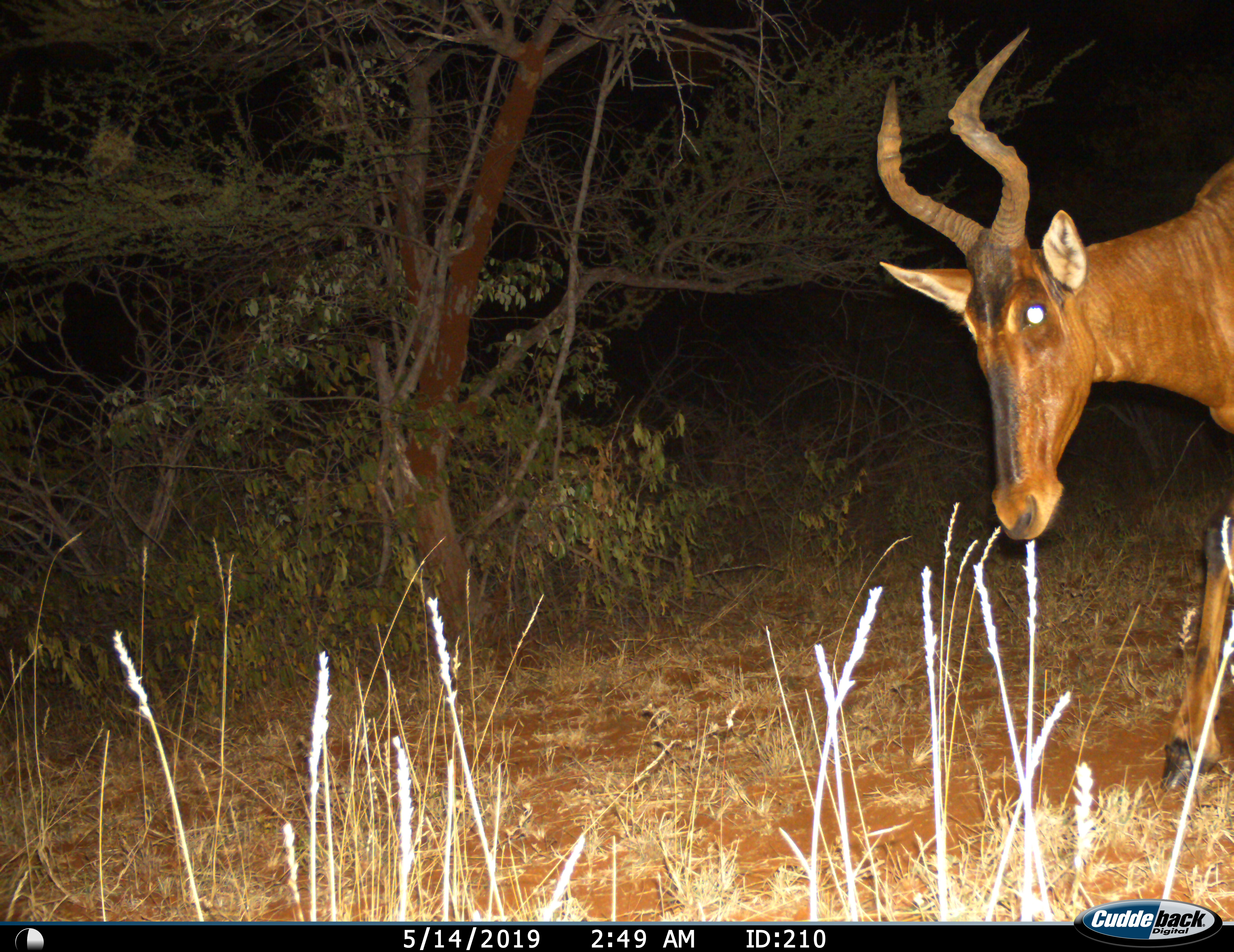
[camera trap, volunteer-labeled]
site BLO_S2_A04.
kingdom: Animalia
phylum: Chordata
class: Mammalia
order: Artiodactyla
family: Bovidae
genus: Alcelaphus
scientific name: Alcelaphus buselaphus caama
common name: red hartebeest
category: hartebeestred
Hartebeestred (red hartebeest) (Alcelaphus buselaphus caama), count 1. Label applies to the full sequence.